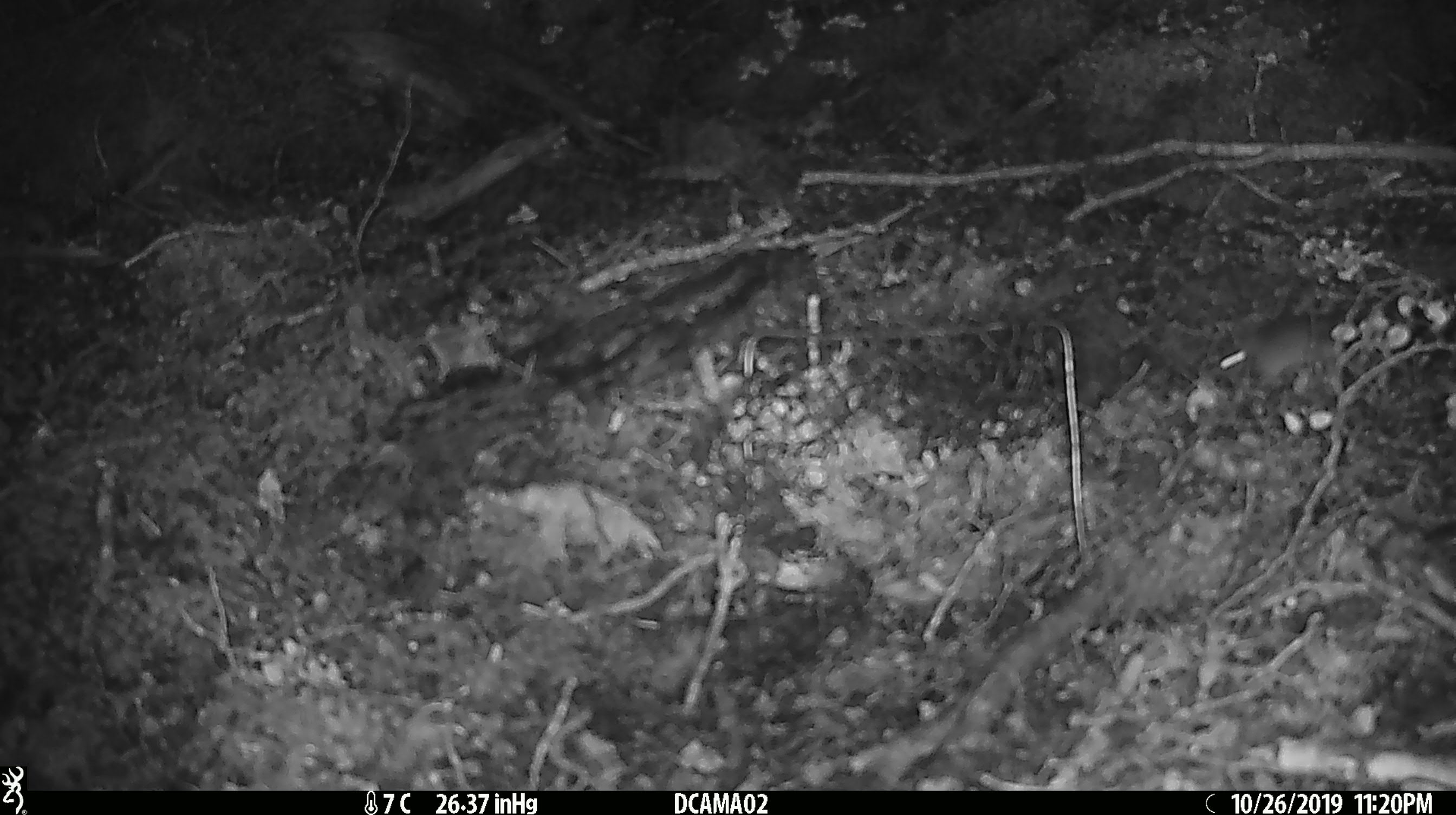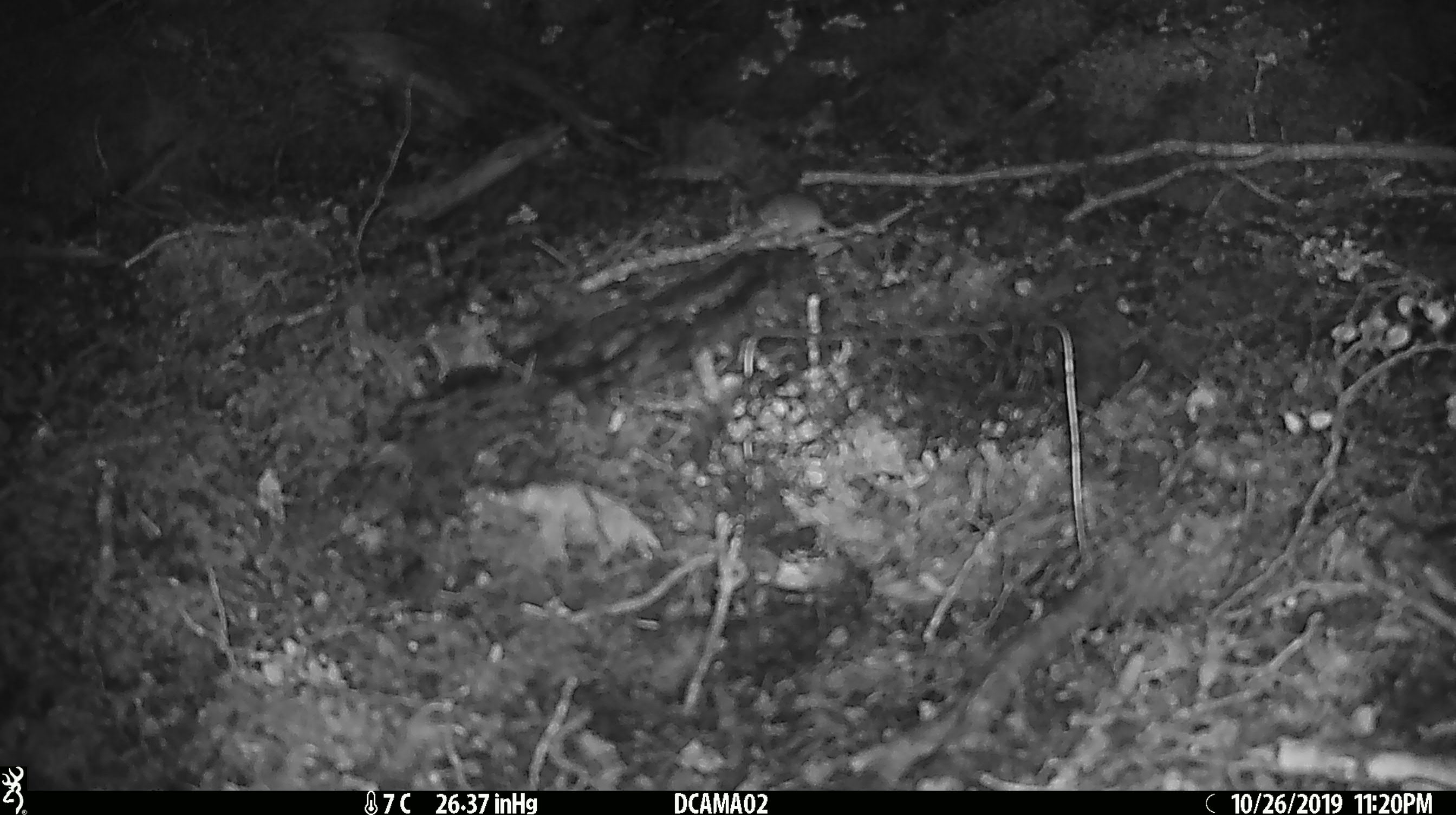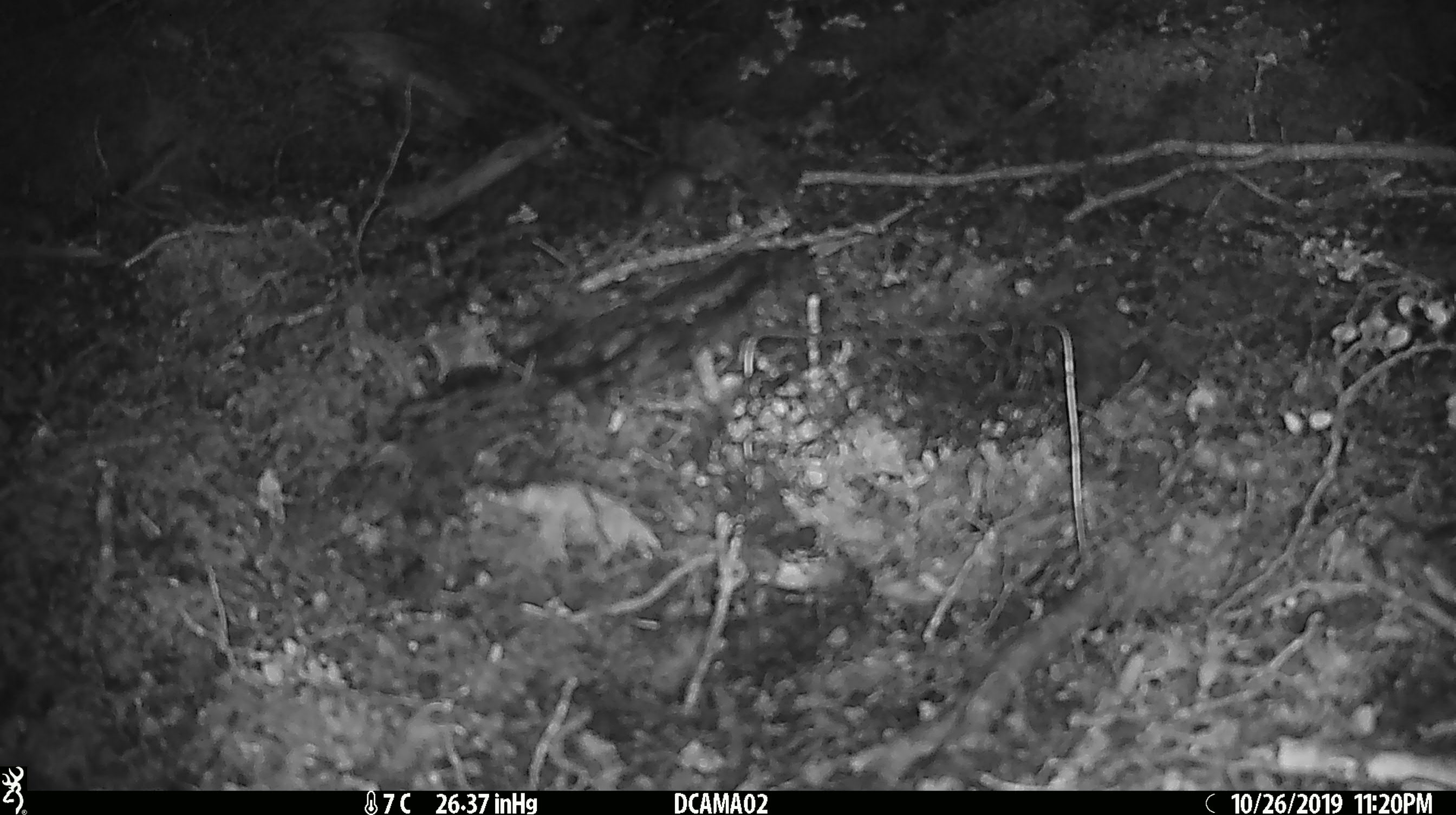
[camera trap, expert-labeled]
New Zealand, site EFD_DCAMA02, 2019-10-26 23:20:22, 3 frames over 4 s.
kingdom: Animalia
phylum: Chordata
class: Mammalia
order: Rodentia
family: Muridae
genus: Mus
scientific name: Mus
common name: mouse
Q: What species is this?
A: Mouse (Mus).